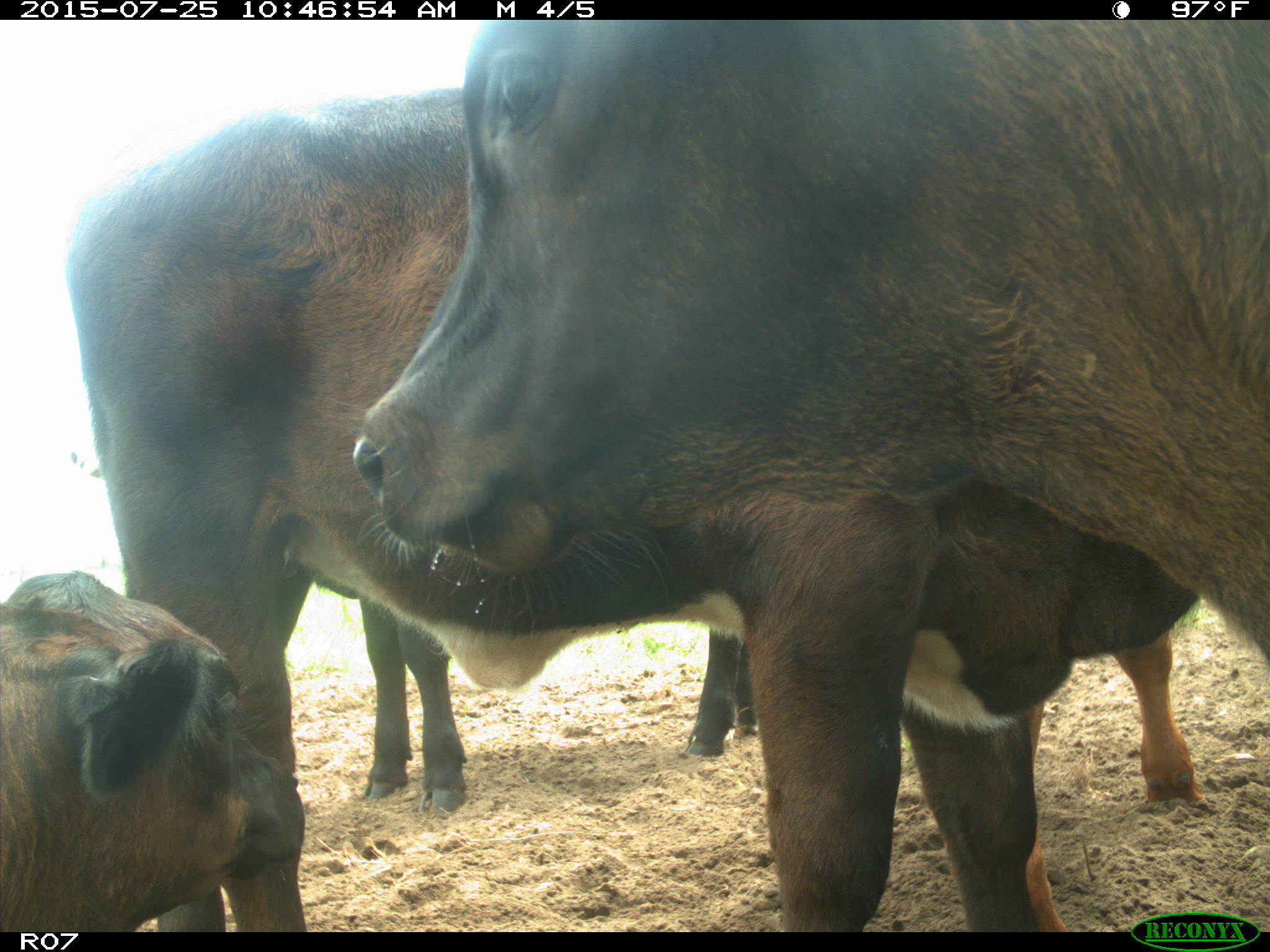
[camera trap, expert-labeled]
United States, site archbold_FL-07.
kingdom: Animalia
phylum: Chordata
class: Mammalia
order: Artiodactyla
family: Bovidae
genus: Bos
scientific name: Bos taurus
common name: domestic cow